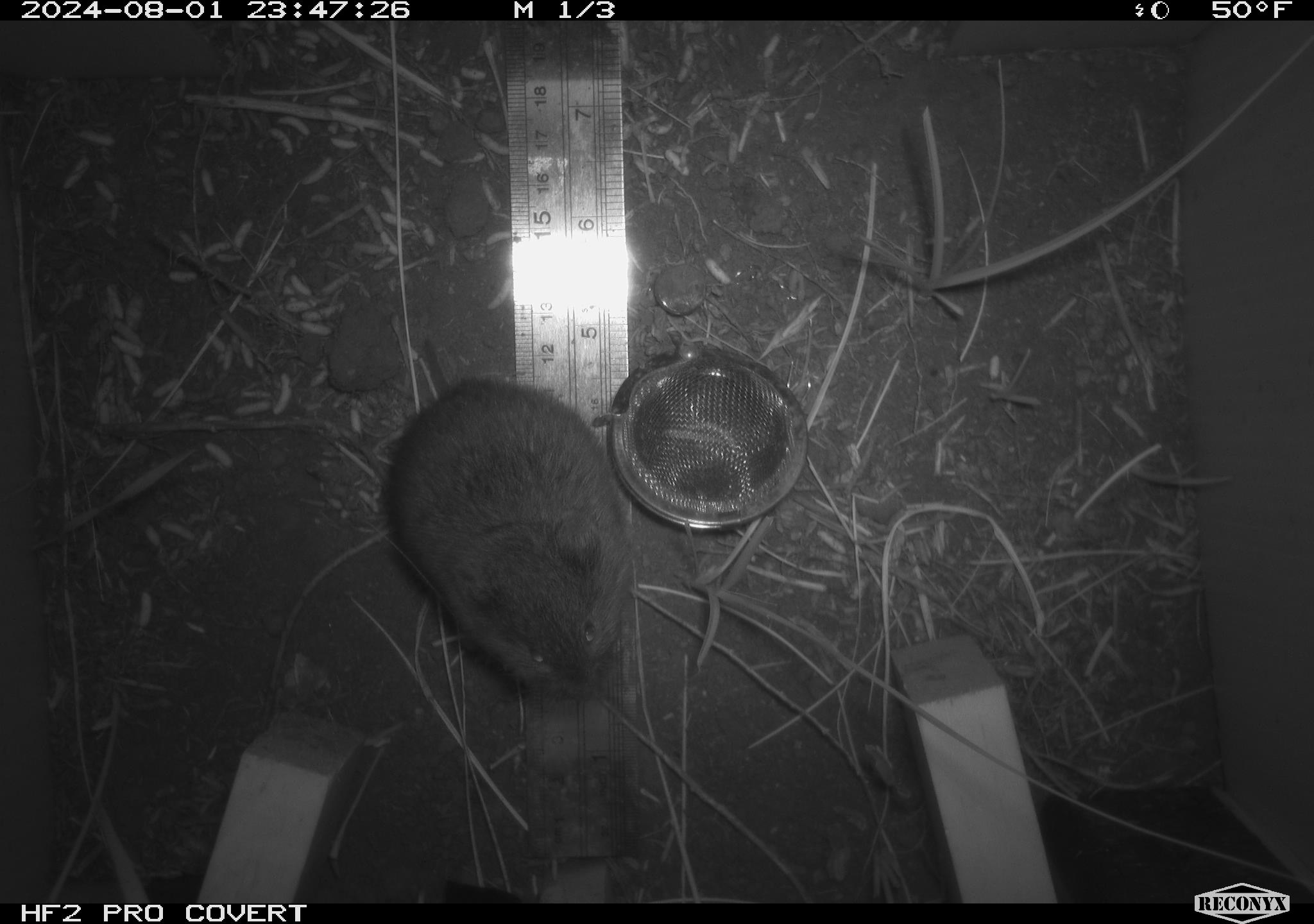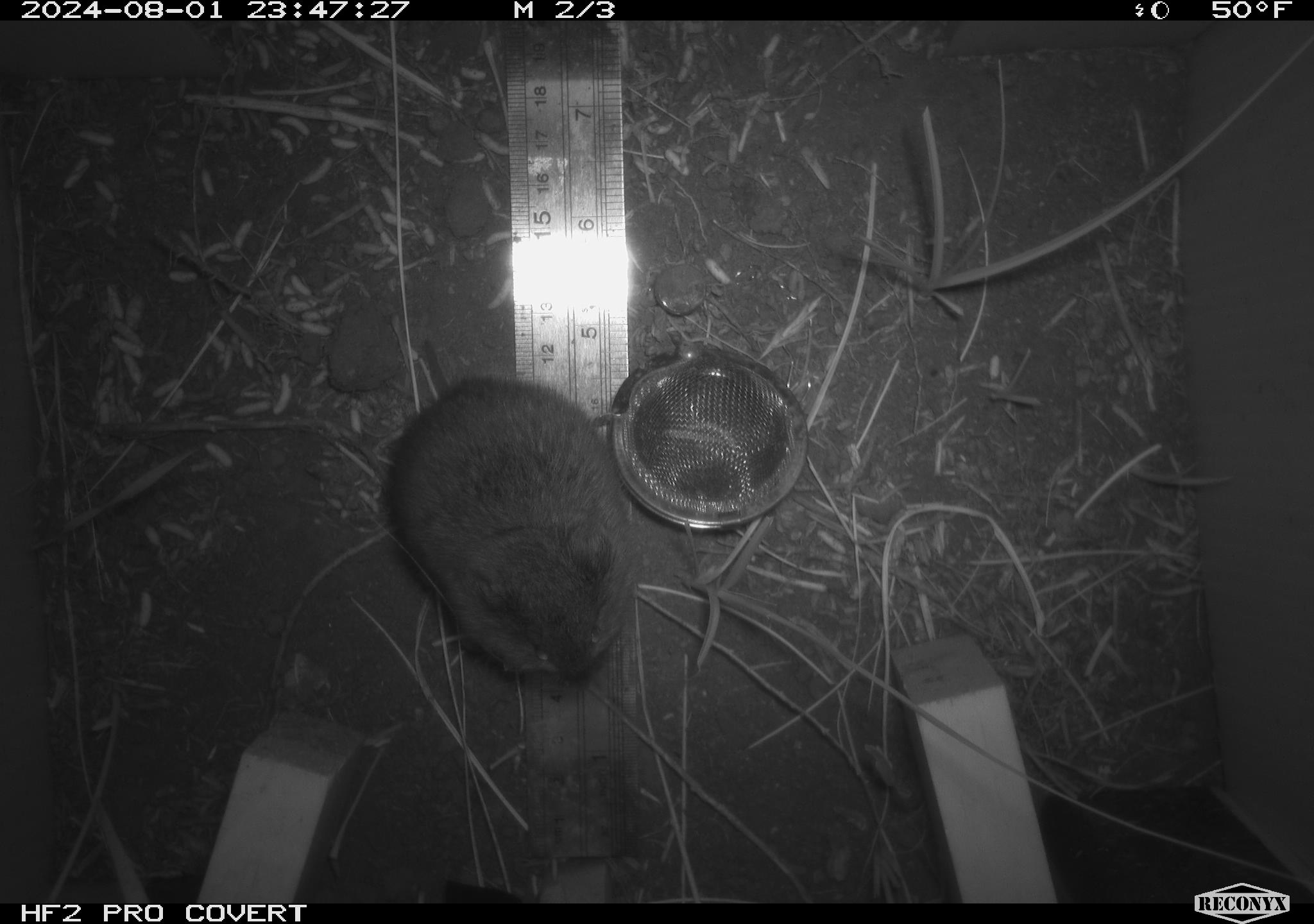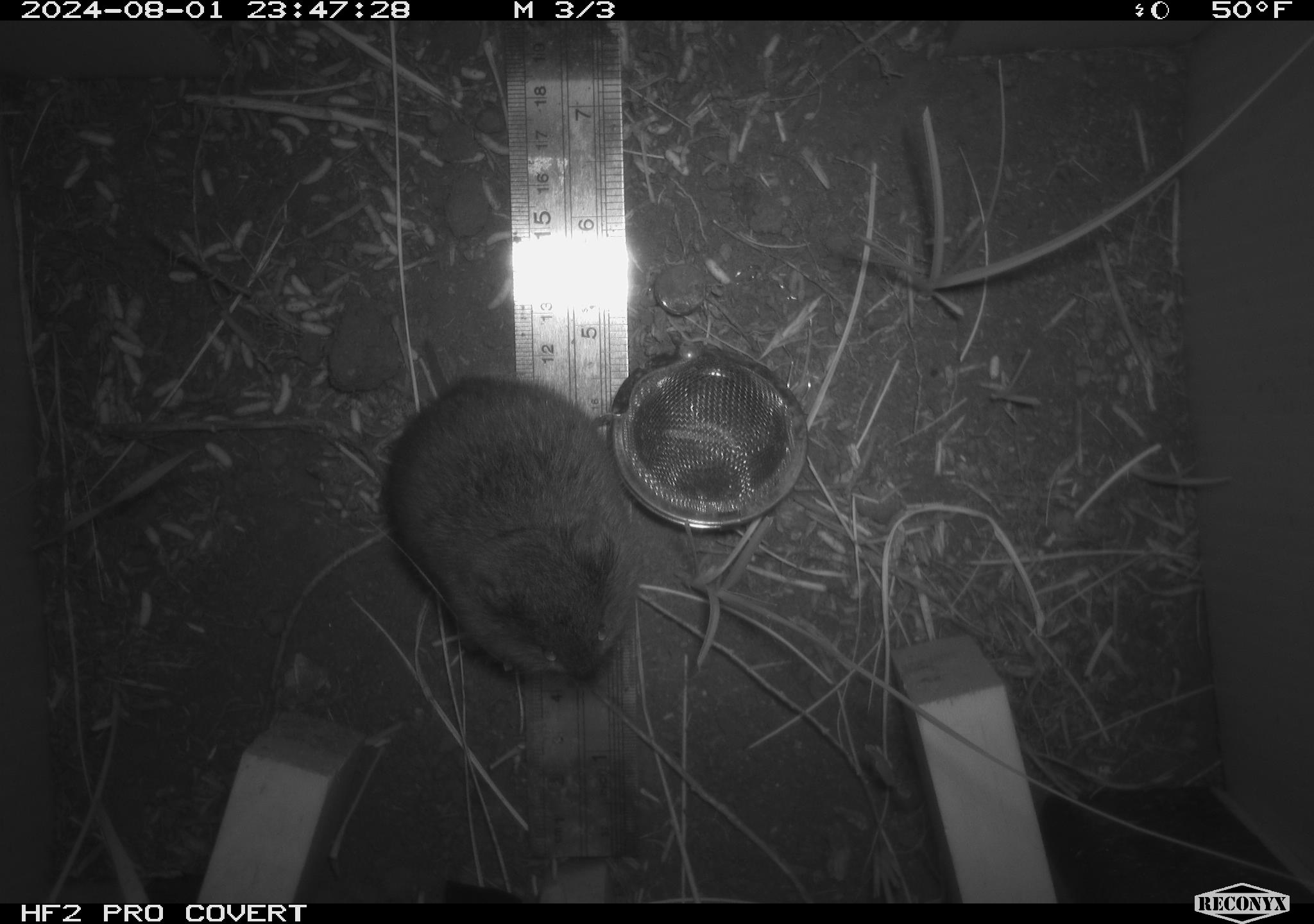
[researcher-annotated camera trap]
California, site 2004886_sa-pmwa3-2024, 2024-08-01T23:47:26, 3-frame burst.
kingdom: Animalia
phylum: Chordata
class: Mammalia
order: Rodentia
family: Cricetidae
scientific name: Arvicolinae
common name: voles, lemmings, and muskrats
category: arvicolinae subfamily